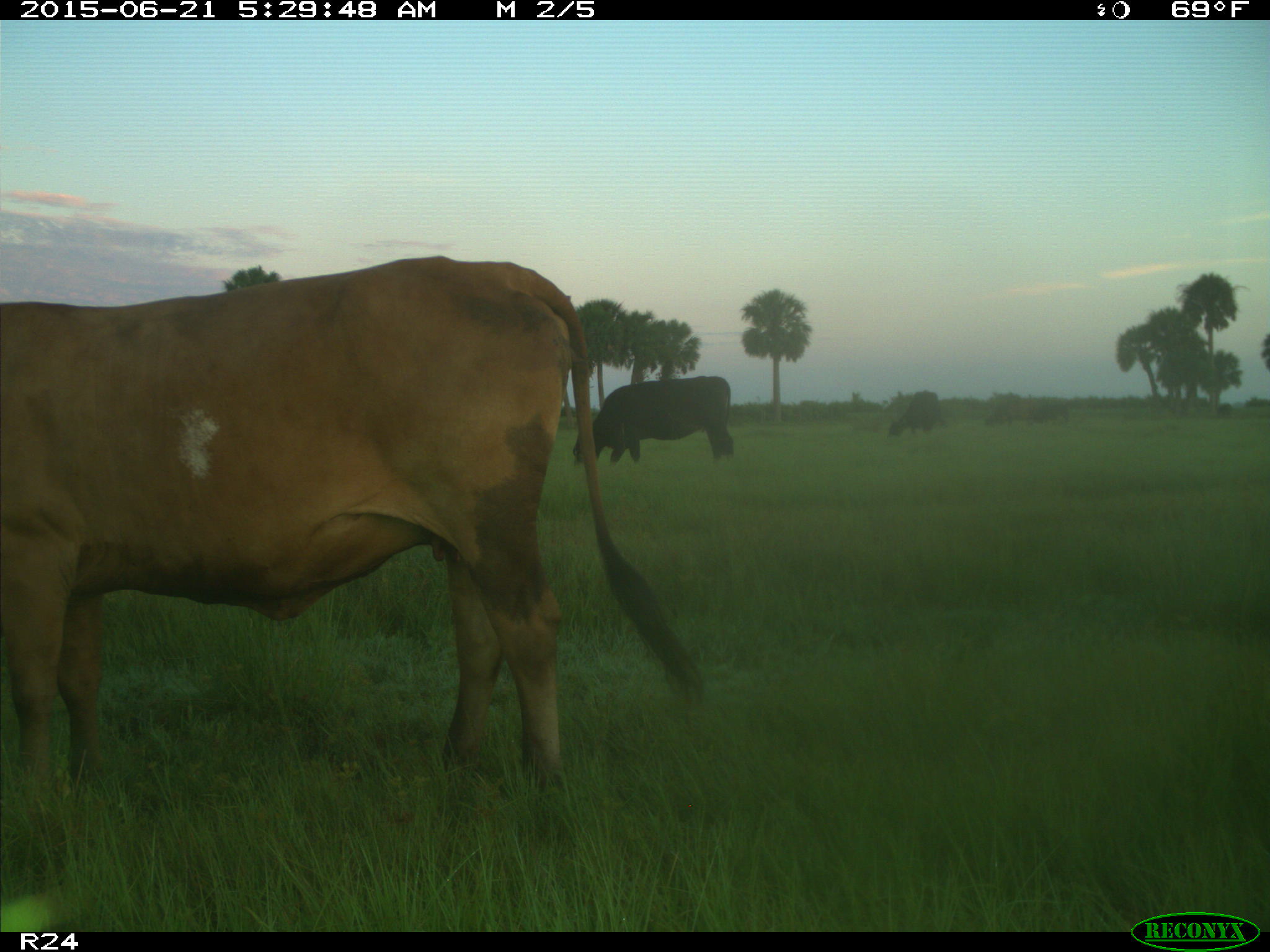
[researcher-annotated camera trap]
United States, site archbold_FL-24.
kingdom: Animalia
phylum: Chordata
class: Mammalia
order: Artiodactyla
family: Bovidae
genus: Bos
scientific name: Bos taurus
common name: domestic cow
Bos taurus (domestic cow).